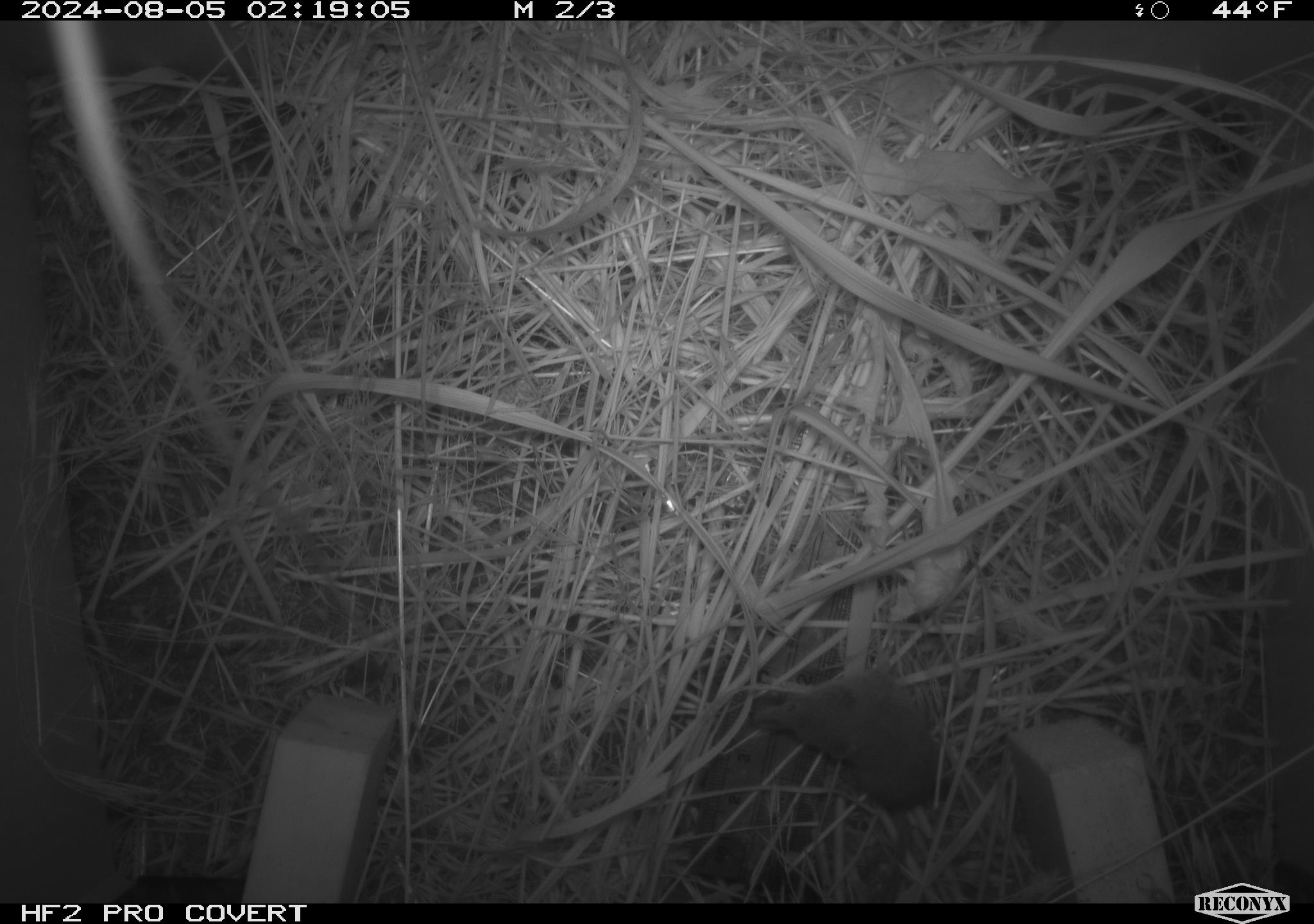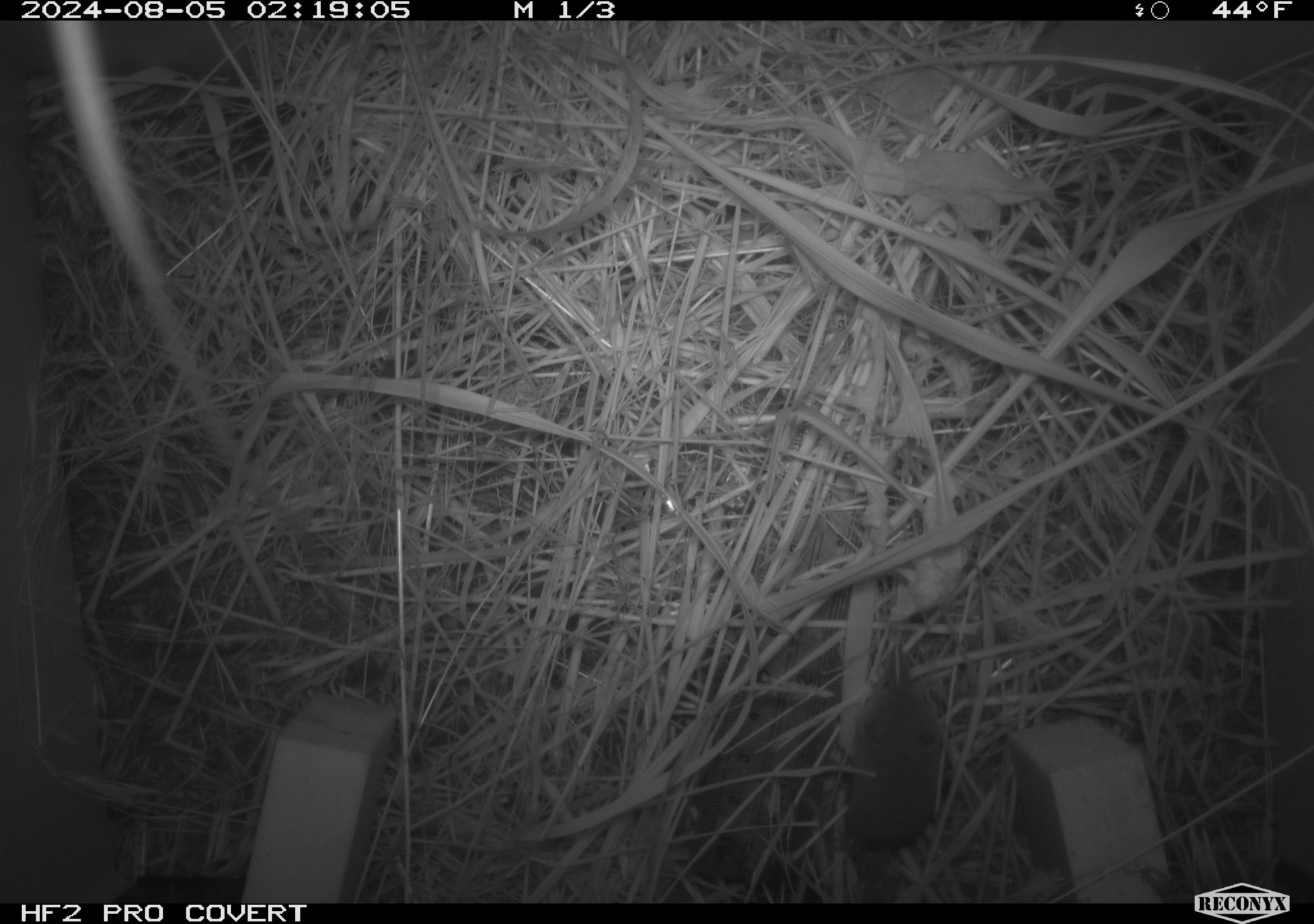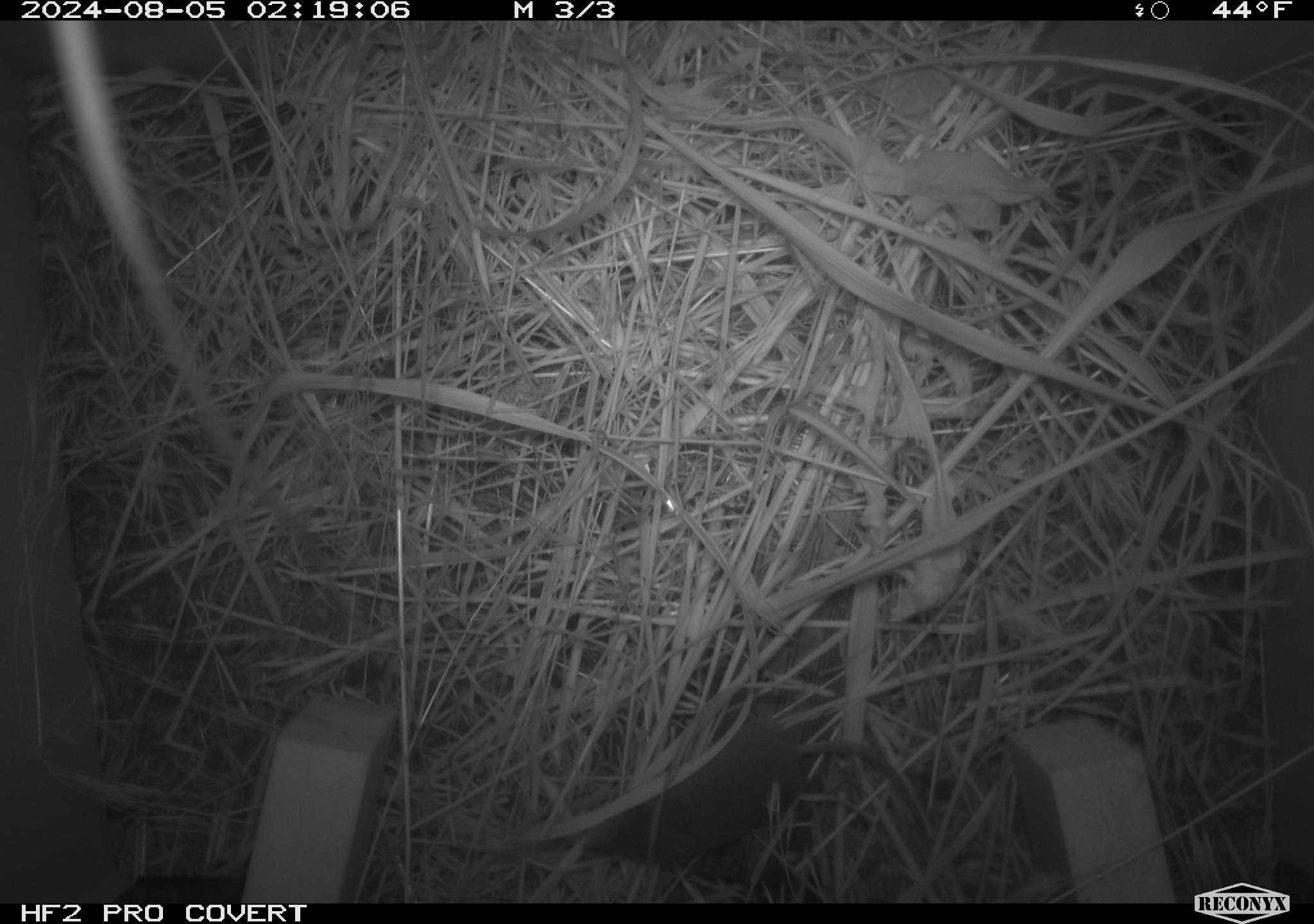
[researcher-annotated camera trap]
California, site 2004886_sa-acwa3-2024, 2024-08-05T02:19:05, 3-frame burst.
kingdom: Animalia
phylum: Chordata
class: Mammalia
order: Eulipotyphla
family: Soricidae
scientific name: Soricidae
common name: shrews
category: soricidae family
Soricidae family (shrews) (Soricidae).